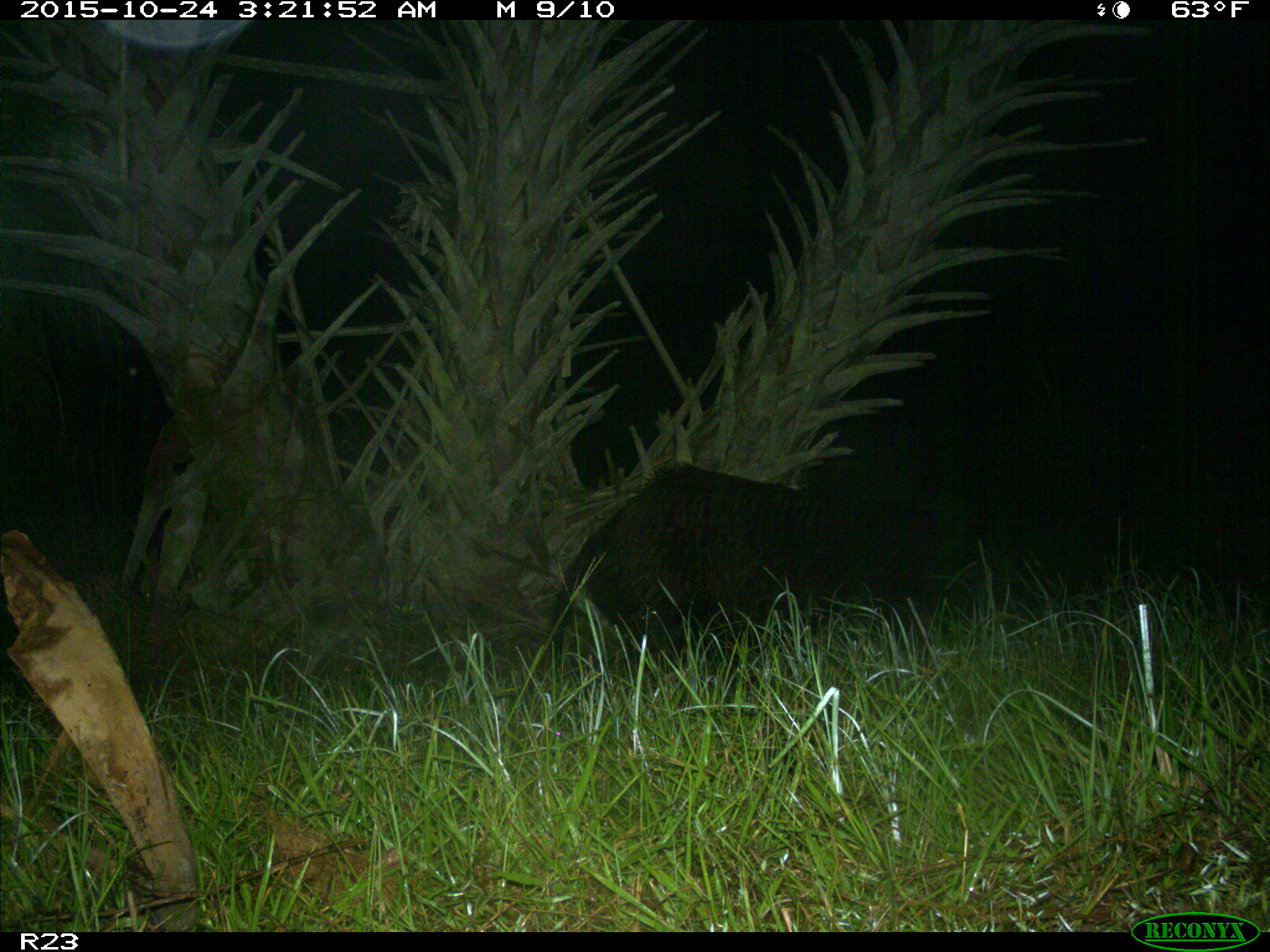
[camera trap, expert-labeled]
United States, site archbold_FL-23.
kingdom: Animalia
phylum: Chordata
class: Mammalia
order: Artiodactyla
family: Suidae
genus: Sus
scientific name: Sus scrofa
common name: wild boar